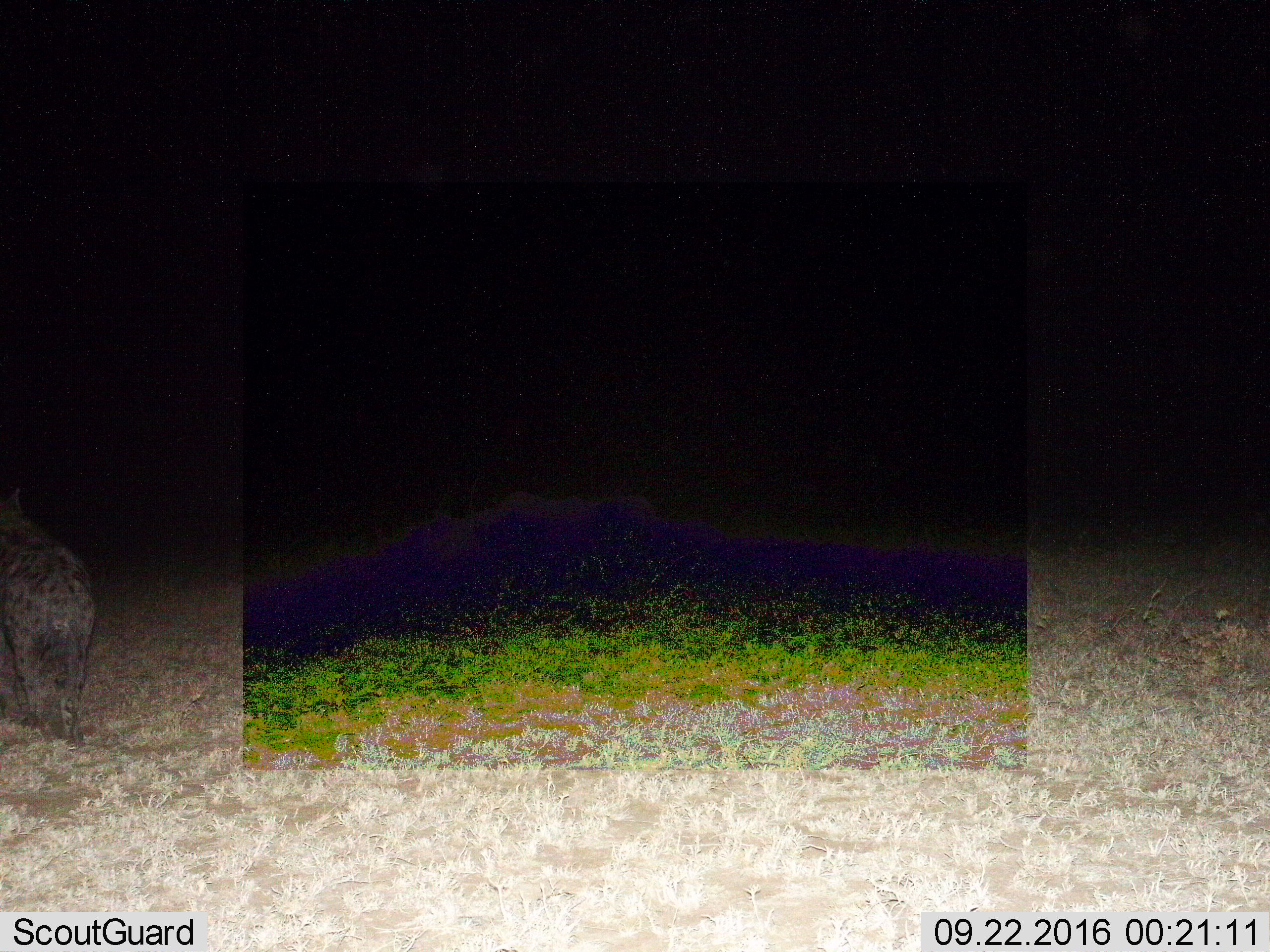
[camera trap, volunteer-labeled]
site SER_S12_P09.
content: unidentified animal